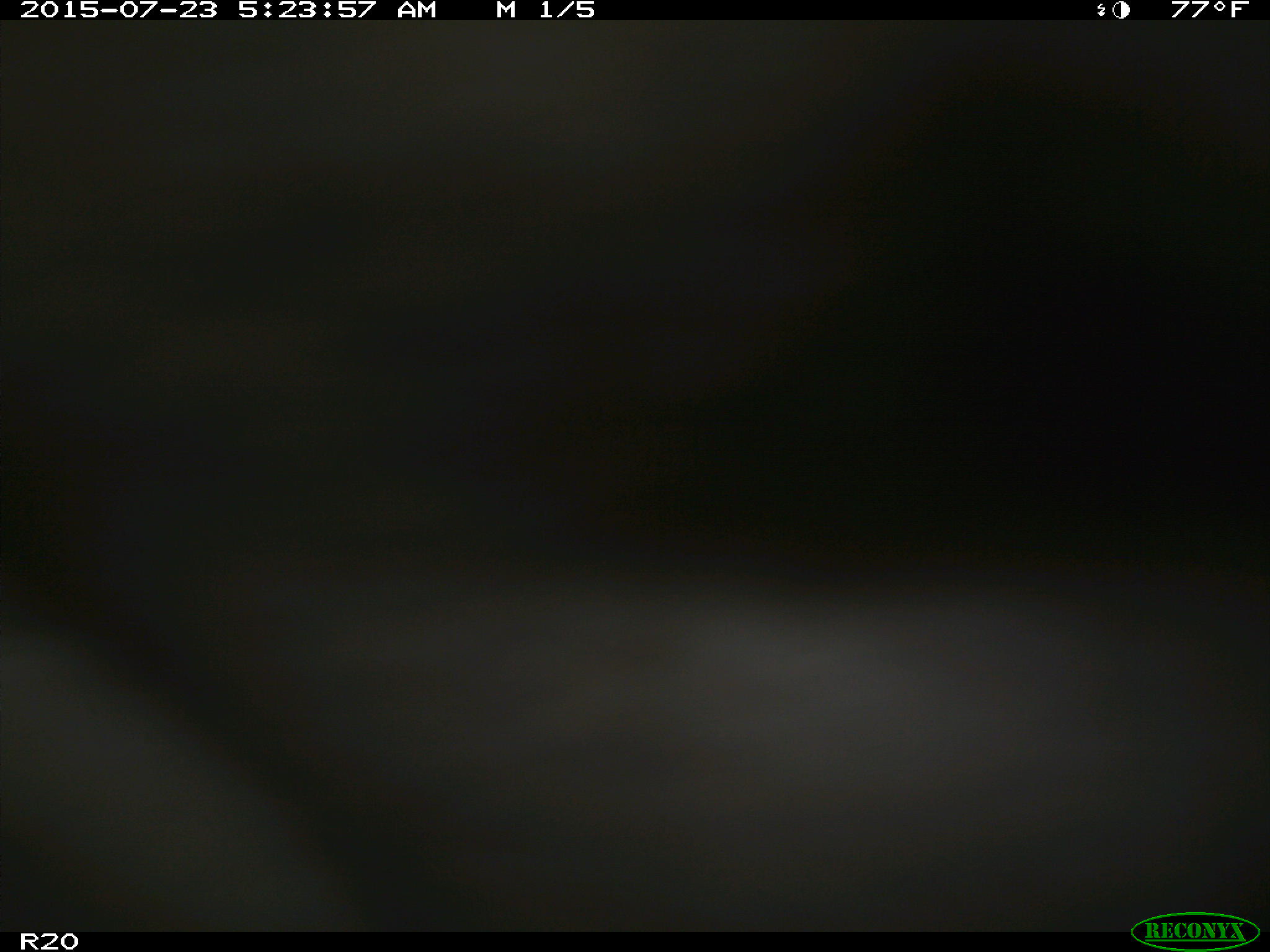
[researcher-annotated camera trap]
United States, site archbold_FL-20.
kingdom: Animalia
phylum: Chordata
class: Mammalia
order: Artiodactyla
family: Bovidae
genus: Bos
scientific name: Bos taurus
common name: domestic cow